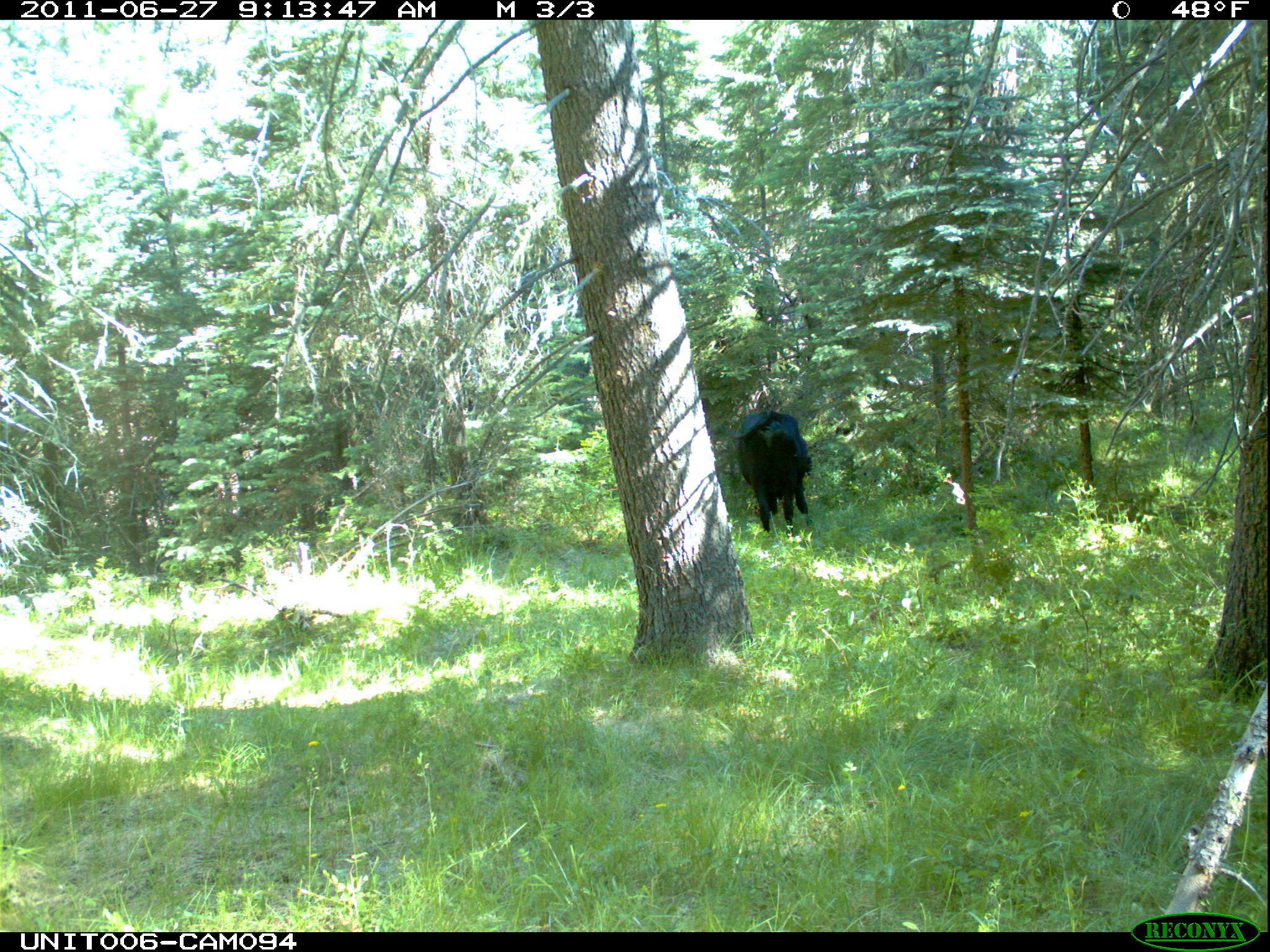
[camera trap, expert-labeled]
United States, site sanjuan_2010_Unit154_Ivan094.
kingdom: Animalia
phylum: Chordata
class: Mammalia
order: Artiodactyla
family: Bovidae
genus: Bos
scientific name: Bos taurus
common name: domestic cow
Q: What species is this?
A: Bos taurus (domestic cow).